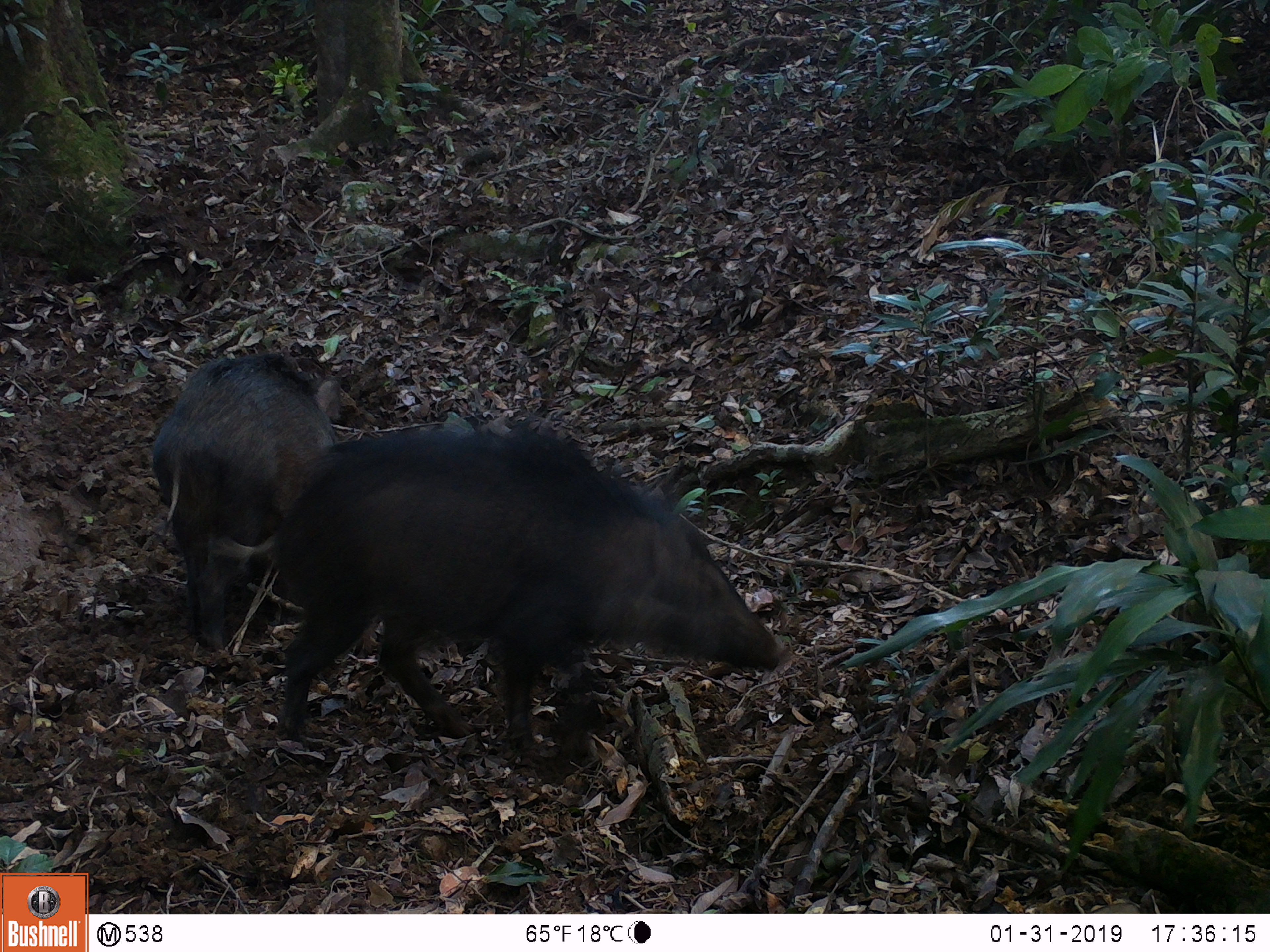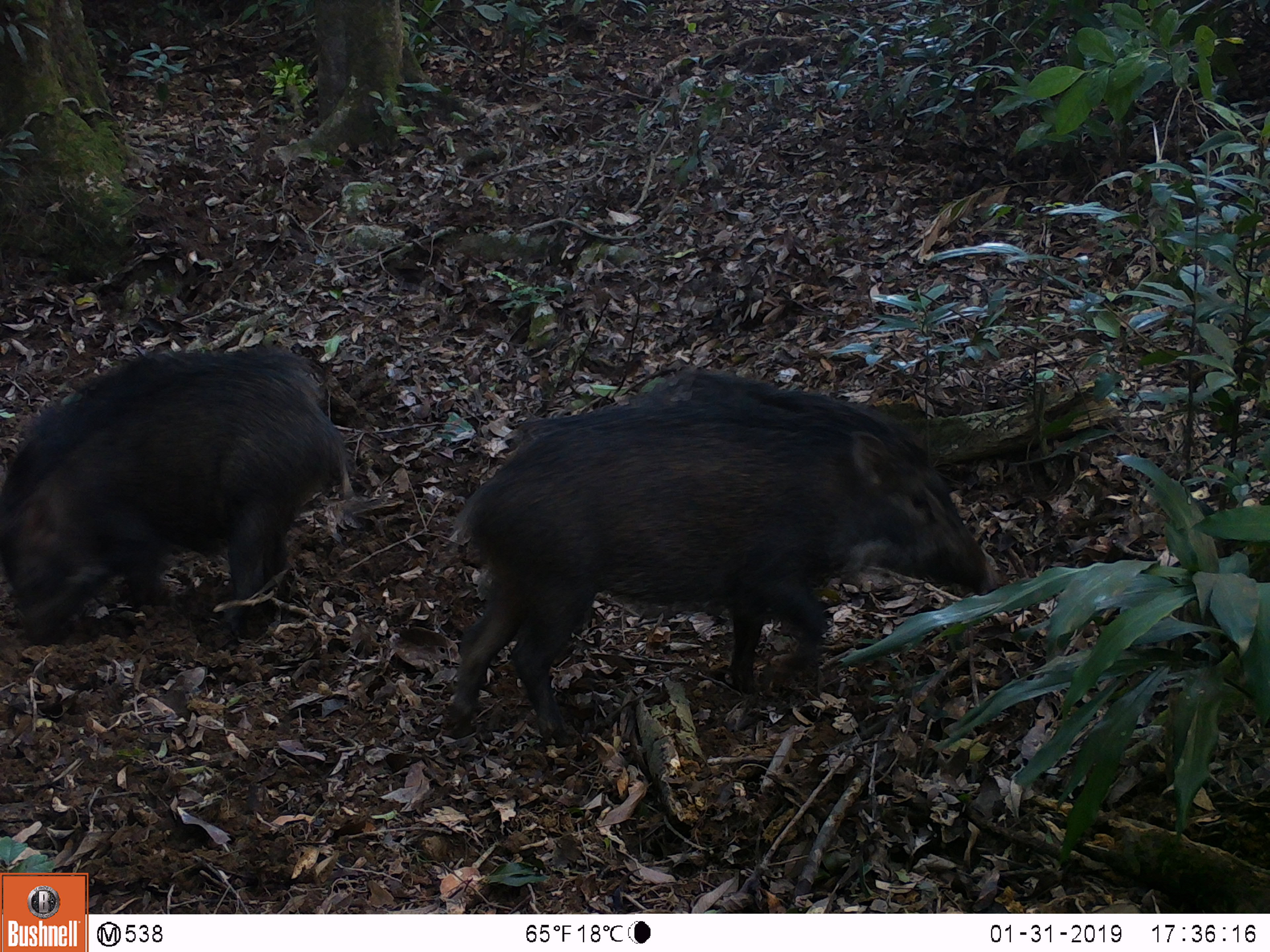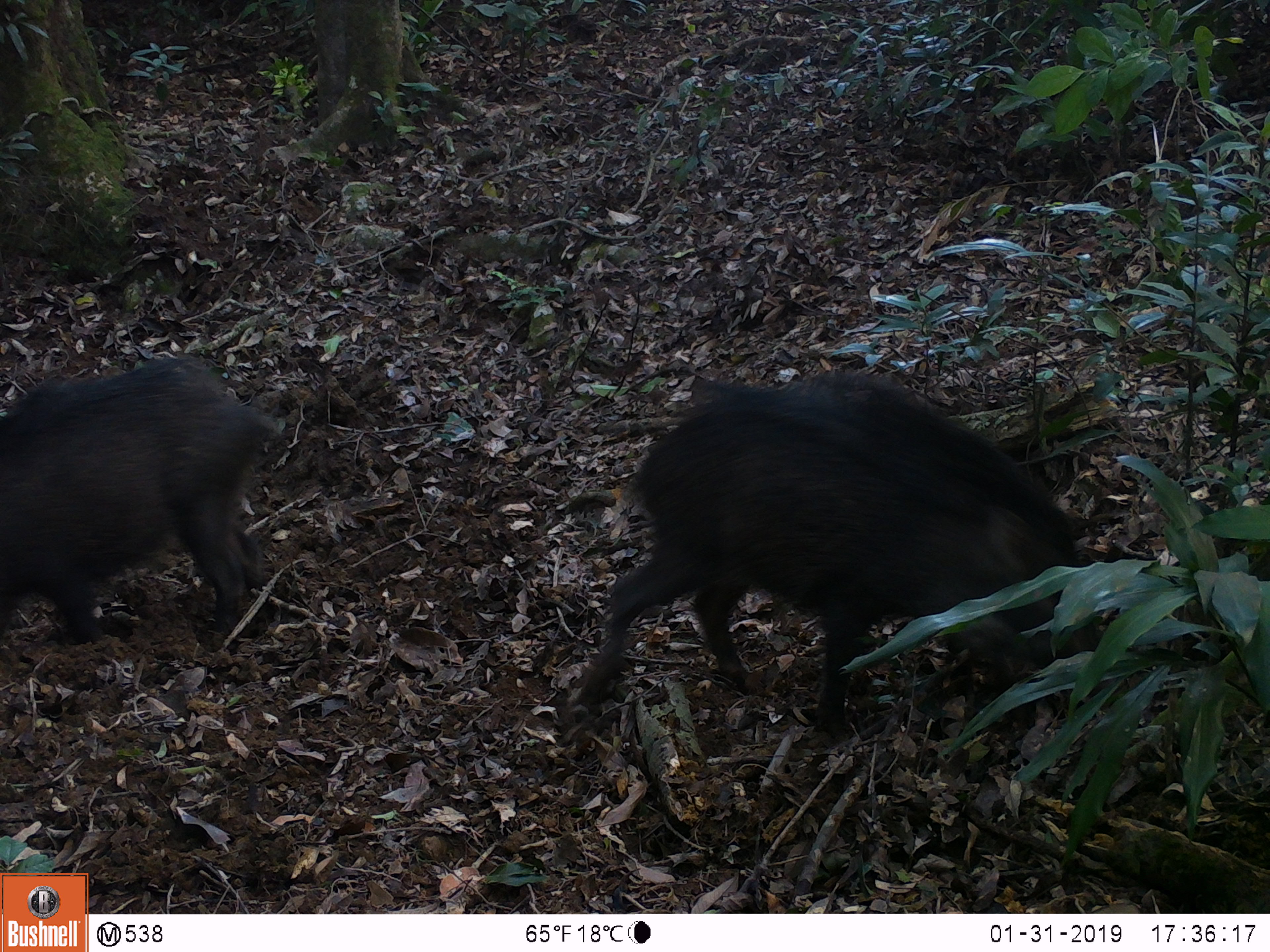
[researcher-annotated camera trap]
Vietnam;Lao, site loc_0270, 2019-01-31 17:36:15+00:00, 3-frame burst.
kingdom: Animalia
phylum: Chordata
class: Mammalia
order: Artiodactyla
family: Suidae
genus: Sus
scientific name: Sus scrofa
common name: eurasian wild pig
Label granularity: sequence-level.